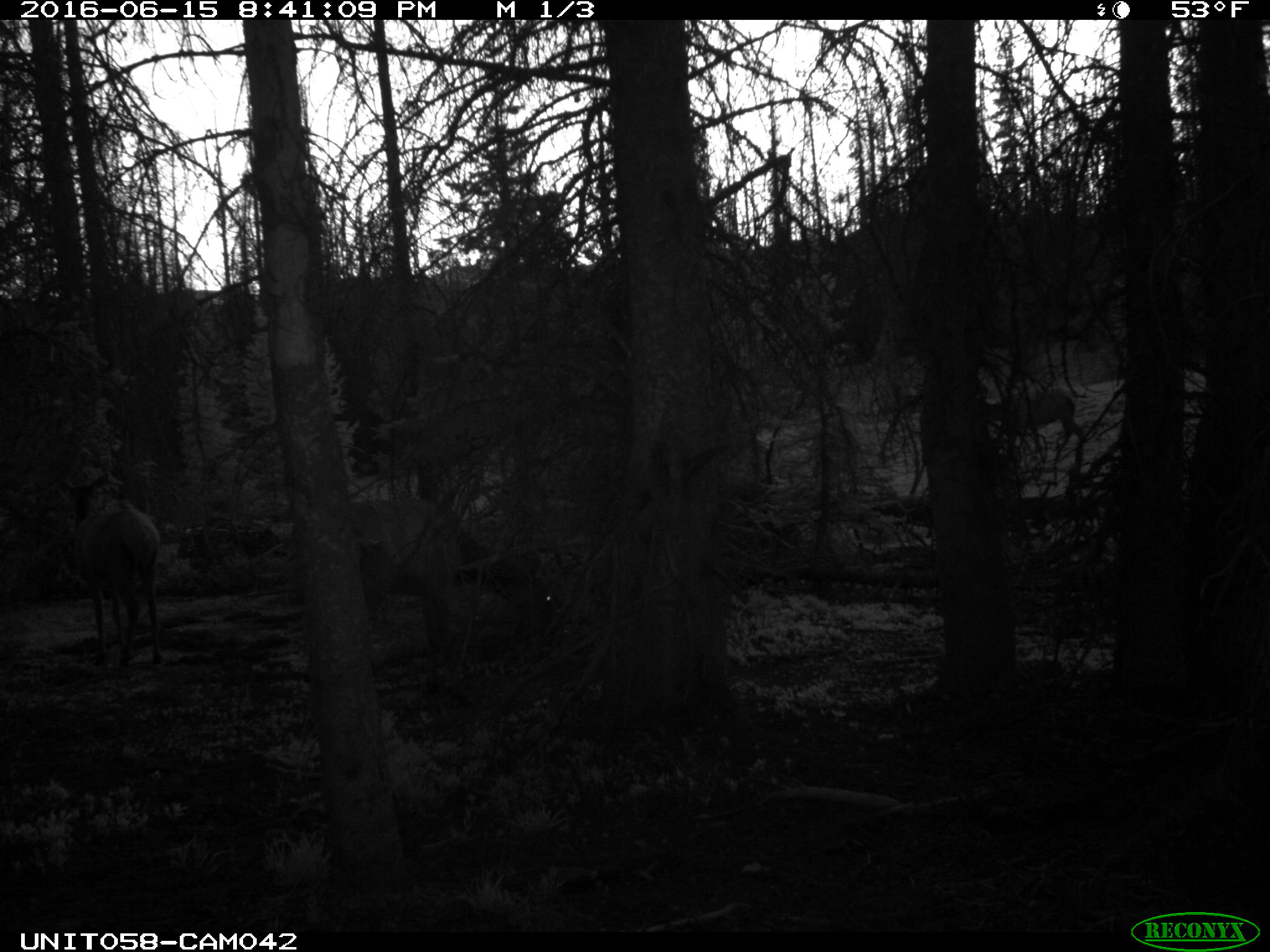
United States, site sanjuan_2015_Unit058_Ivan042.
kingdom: Animalia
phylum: Chordata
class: Mammalia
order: Artiodactyla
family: Cervidae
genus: Cervus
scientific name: Cervus elaphus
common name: red deer